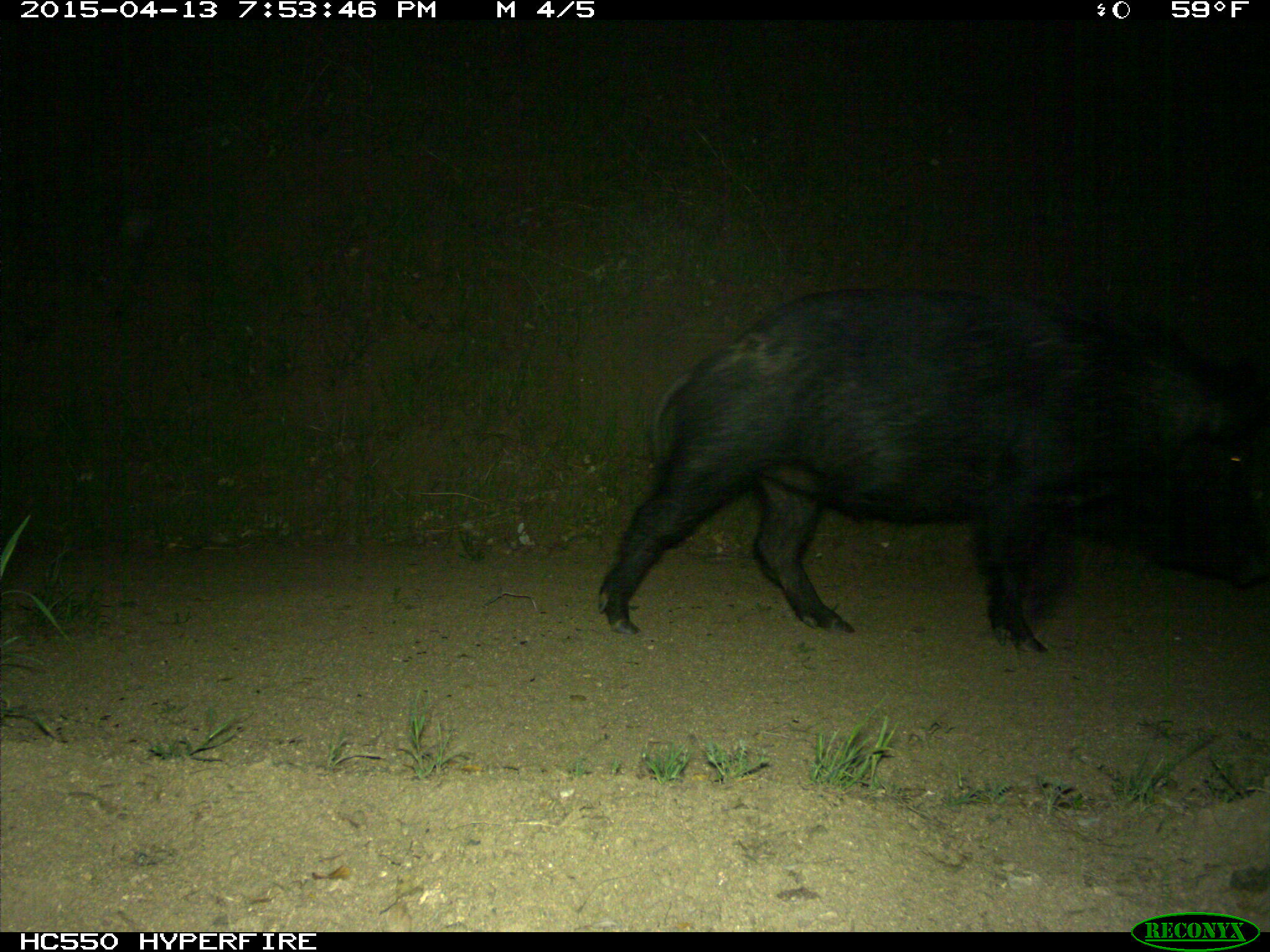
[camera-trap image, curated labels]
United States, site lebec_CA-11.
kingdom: Animalia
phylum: Chordata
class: Mammalia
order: Artiodactyla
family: Suidae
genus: Sus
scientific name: Sus scrofa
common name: wild boar